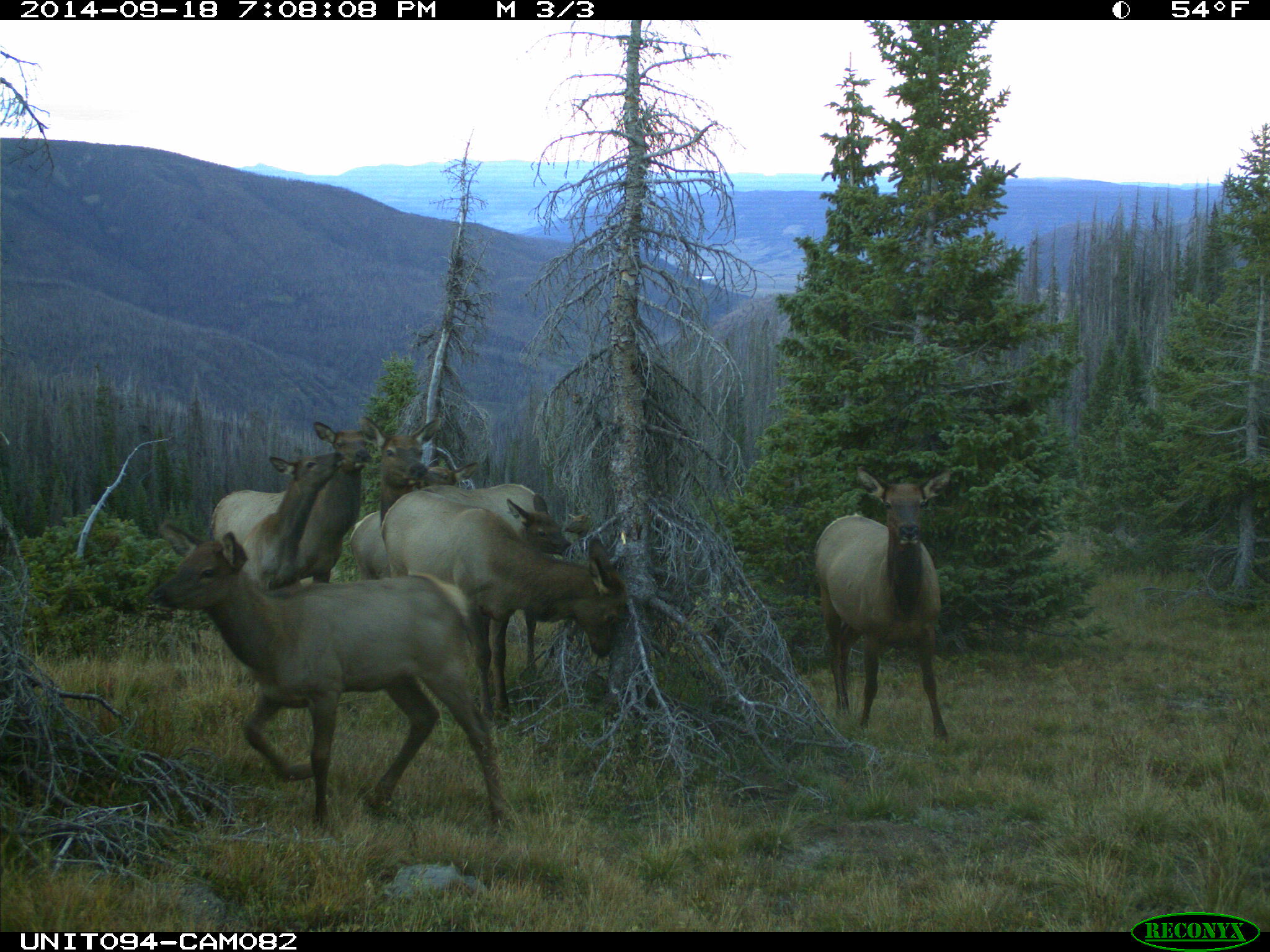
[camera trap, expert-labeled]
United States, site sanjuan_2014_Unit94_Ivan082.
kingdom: Animalia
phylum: Chordata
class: Mammalia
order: Artiodactyla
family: Cervidae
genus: Cervus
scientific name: Cervus elaphus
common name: red deer